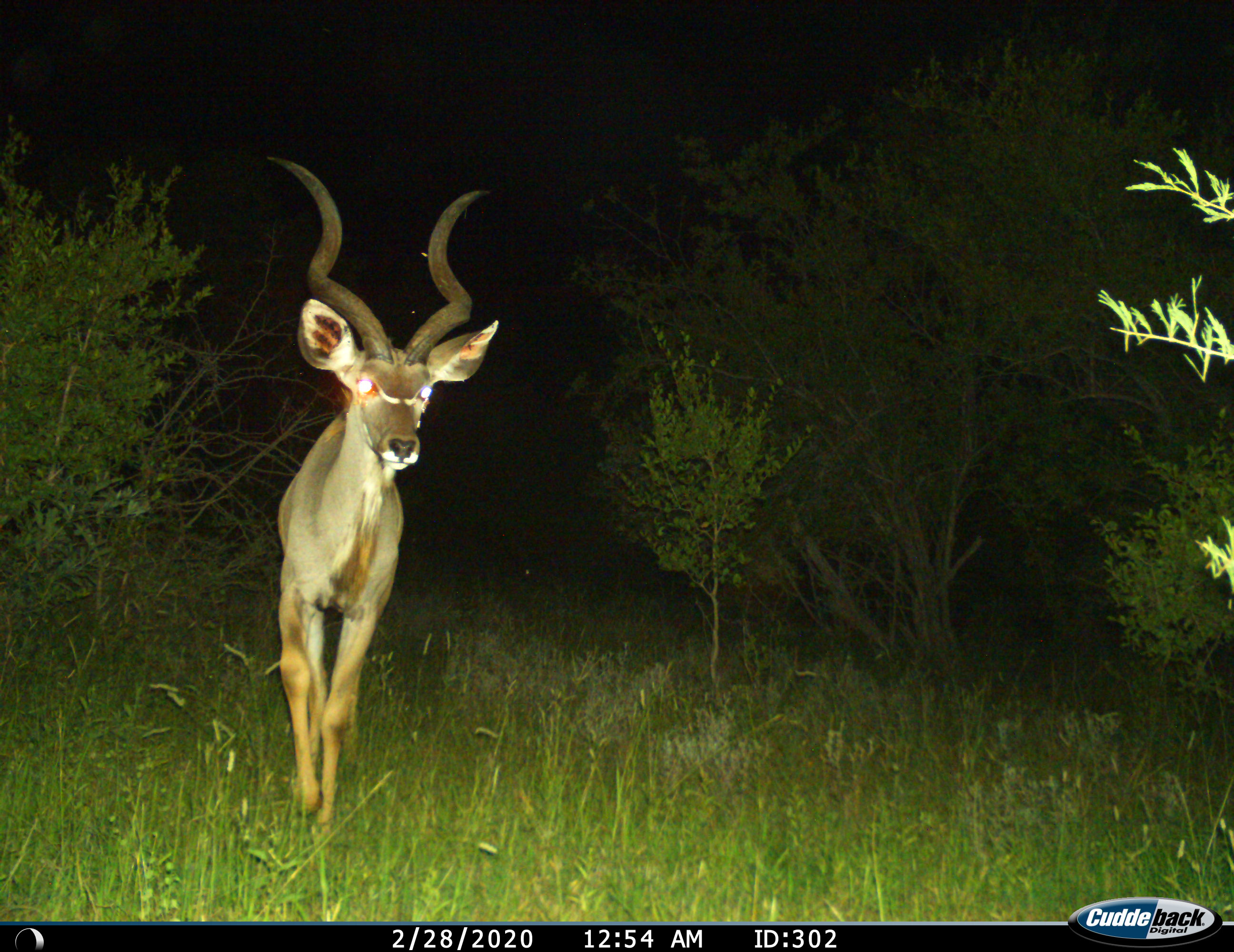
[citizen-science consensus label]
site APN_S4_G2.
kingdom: Animalia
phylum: Chordata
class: Mammalia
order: Artiodactyla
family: Bovidae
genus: Tragelaphus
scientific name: Tragelaphus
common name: kudu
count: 1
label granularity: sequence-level